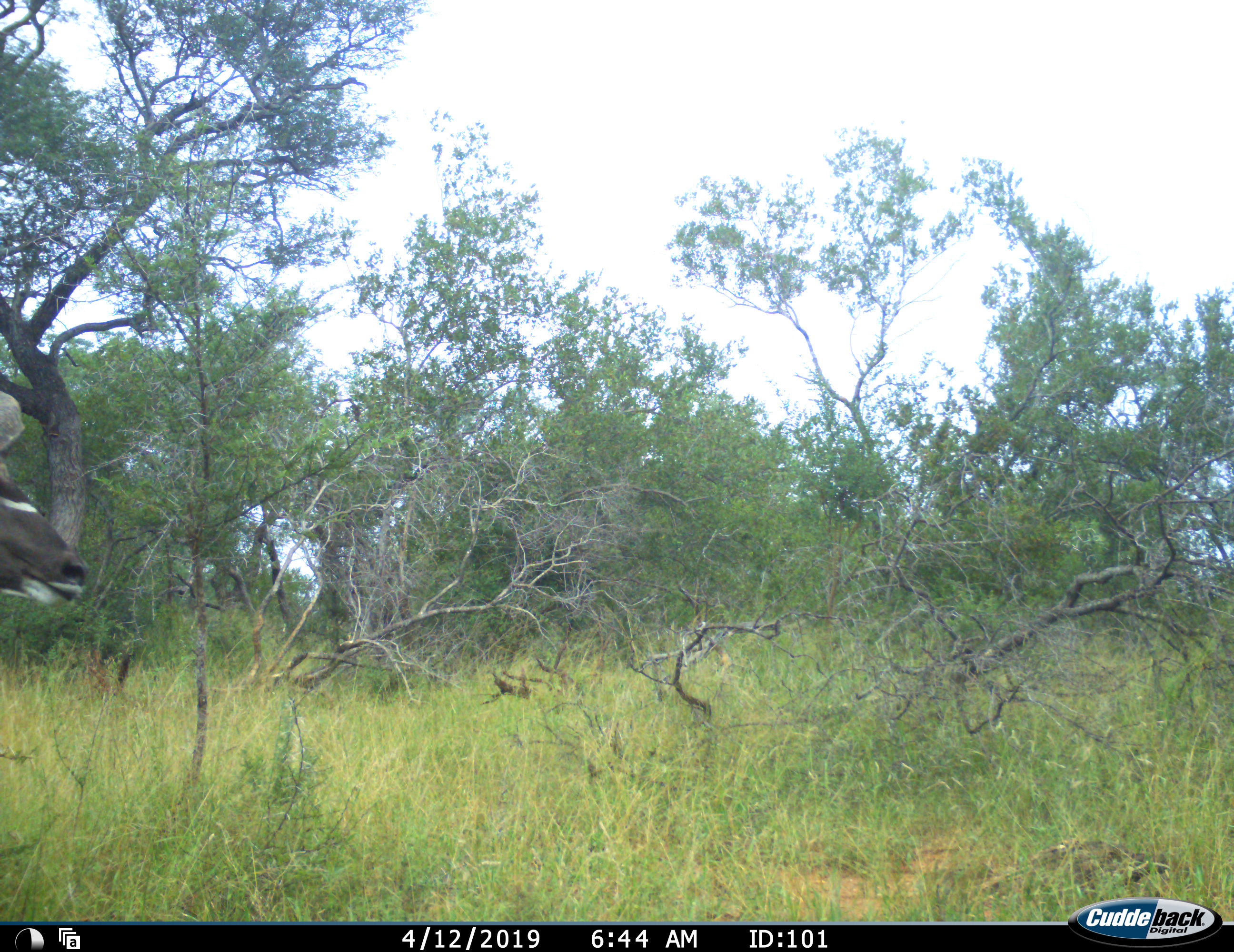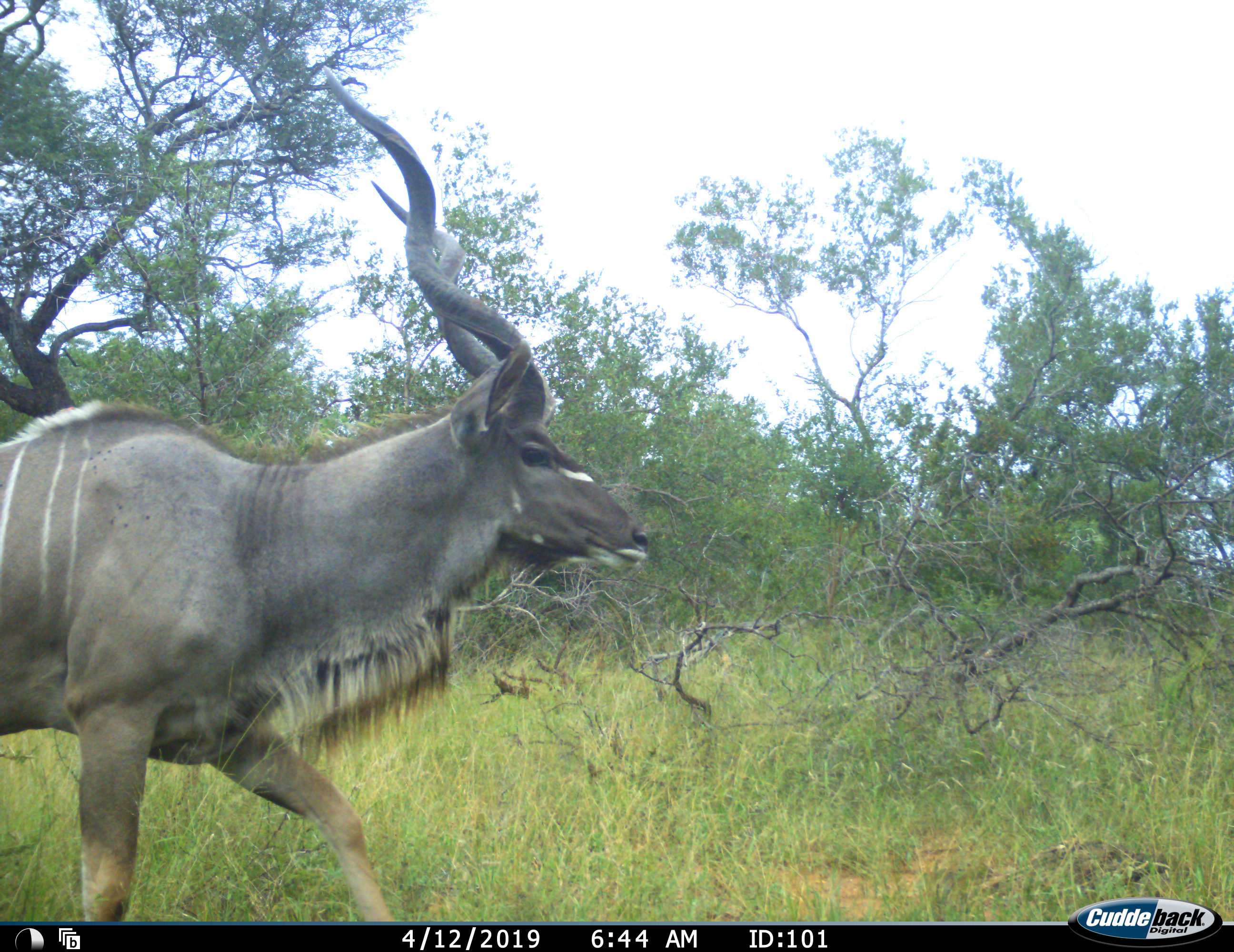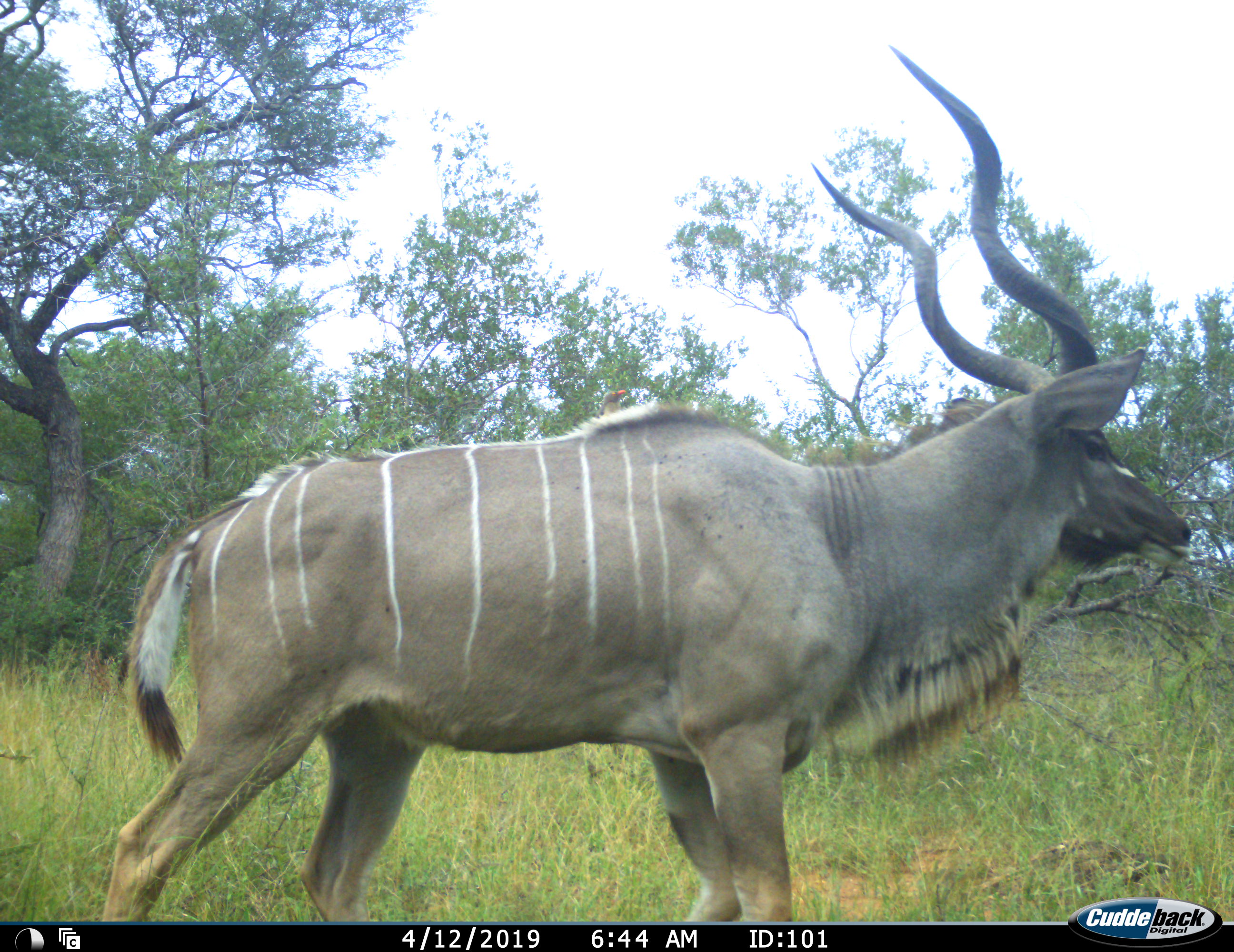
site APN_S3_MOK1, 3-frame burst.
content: unidentified animal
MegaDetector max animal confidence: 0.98